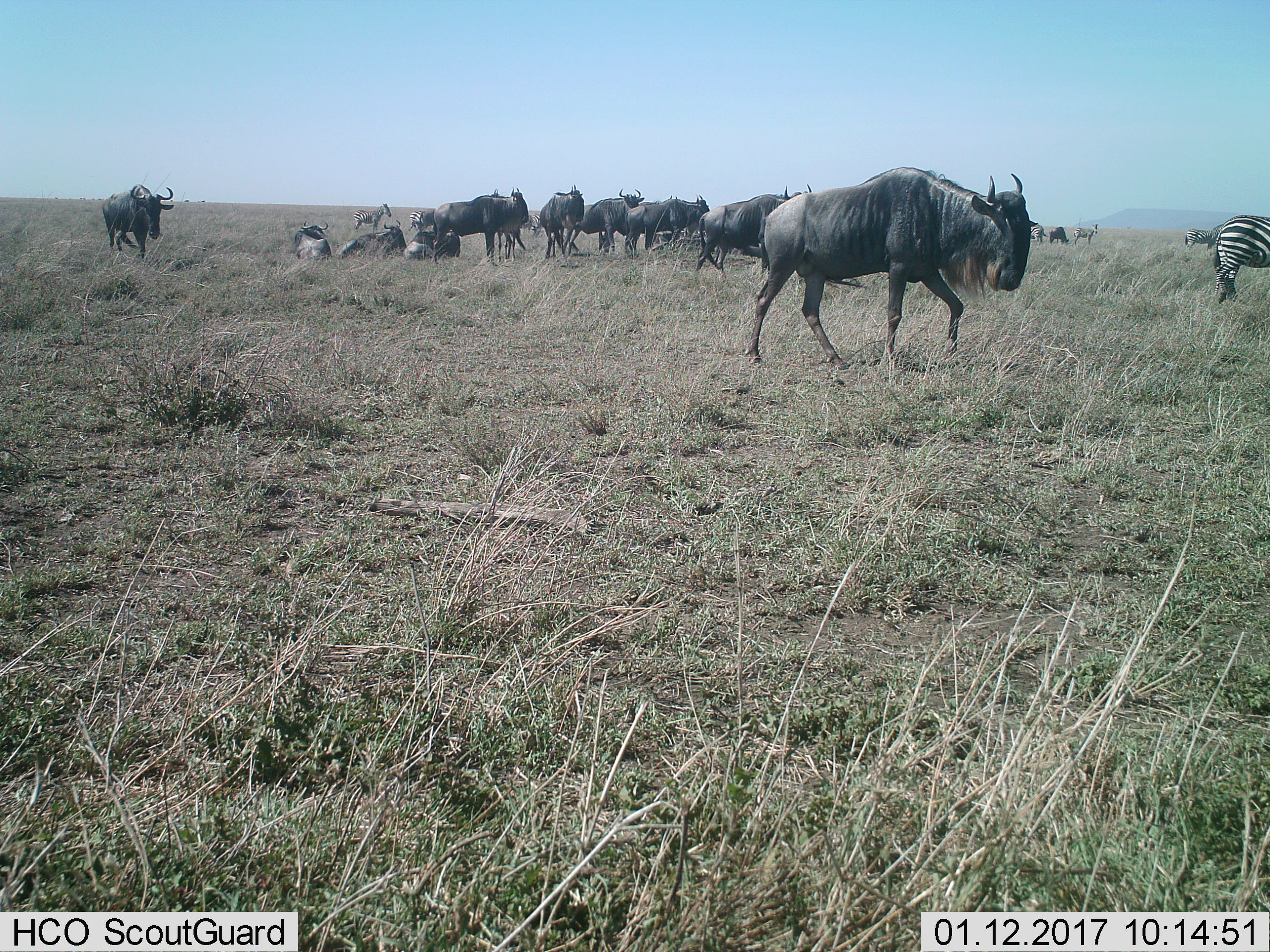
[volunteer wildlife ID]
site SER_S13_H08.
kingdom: Animalia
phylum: Chordata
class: Mammalia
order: Artiodactyla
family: Bovidae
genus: Connochaetes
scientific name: Connochaetes taurinus taurinus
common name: blue wildebeest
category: wildebeestblue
Wildebeestblue (blue wildebeest) (Connochaetes taurinus taurinus), count 11-50. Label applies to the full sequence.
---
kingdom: Animalia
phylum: Chordata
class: Mammalia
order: Perissodactyla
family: Equidae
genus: Equus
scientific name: Equus quagga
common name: plains zebra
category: zebraplains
Zebraplains (plains zebra) (Equus quagga), count 7. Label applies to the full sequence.